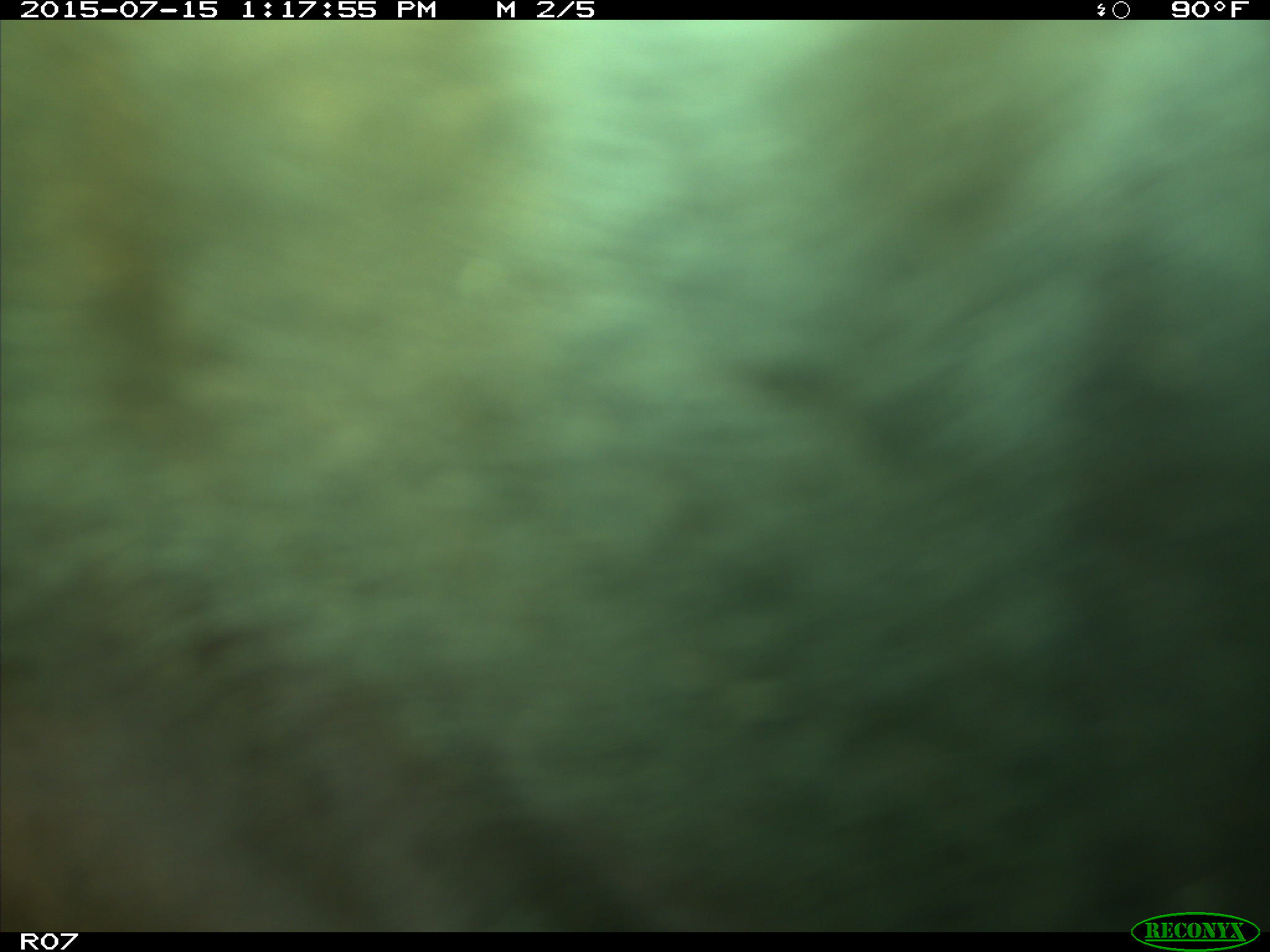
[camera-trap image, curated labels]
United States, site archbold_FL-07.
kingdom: Animalia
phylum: Chordata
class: Mammalia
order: Artiodactyla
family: Bovidae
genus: Bos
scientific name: Bos taurus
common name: domestic cow